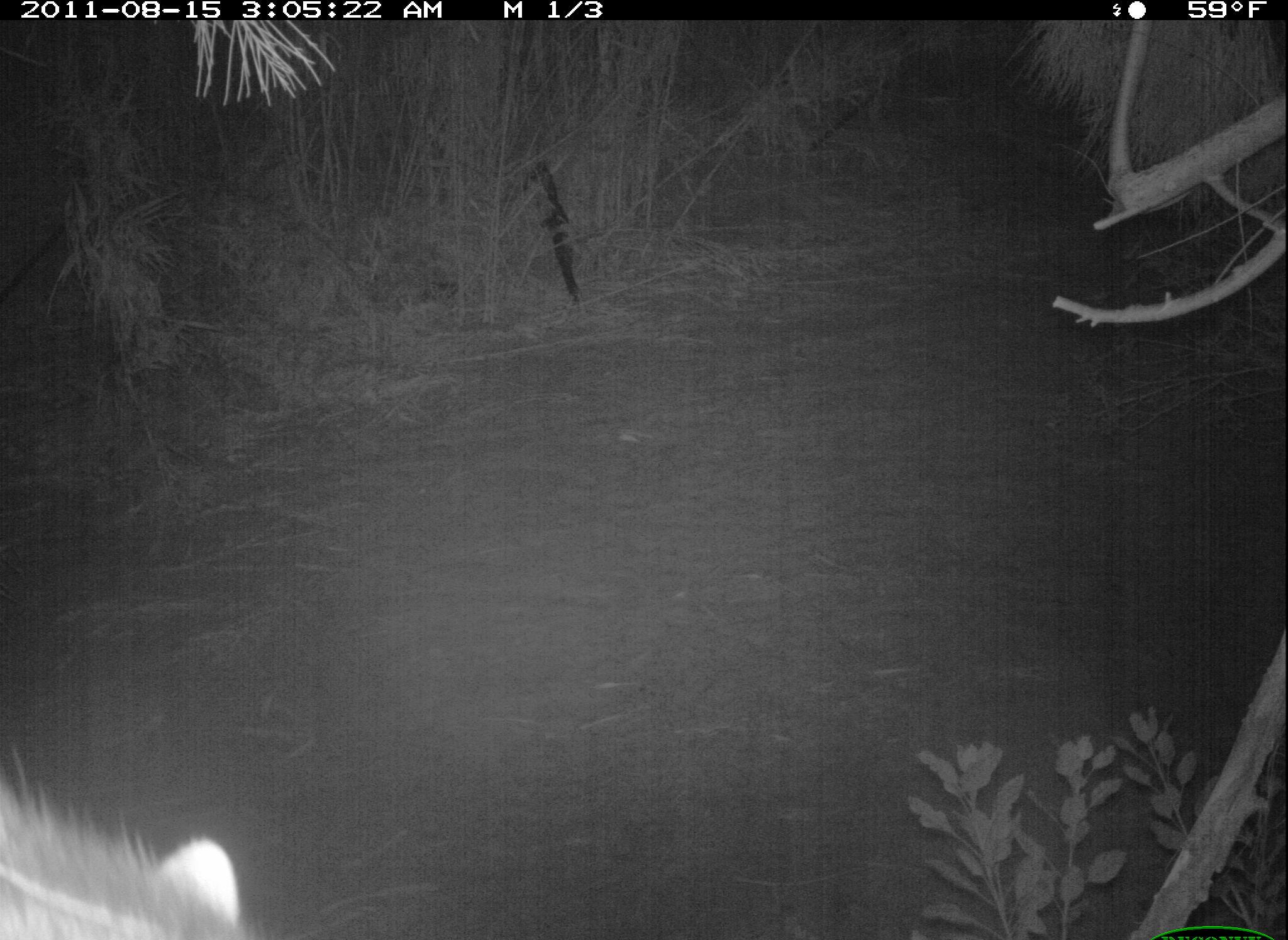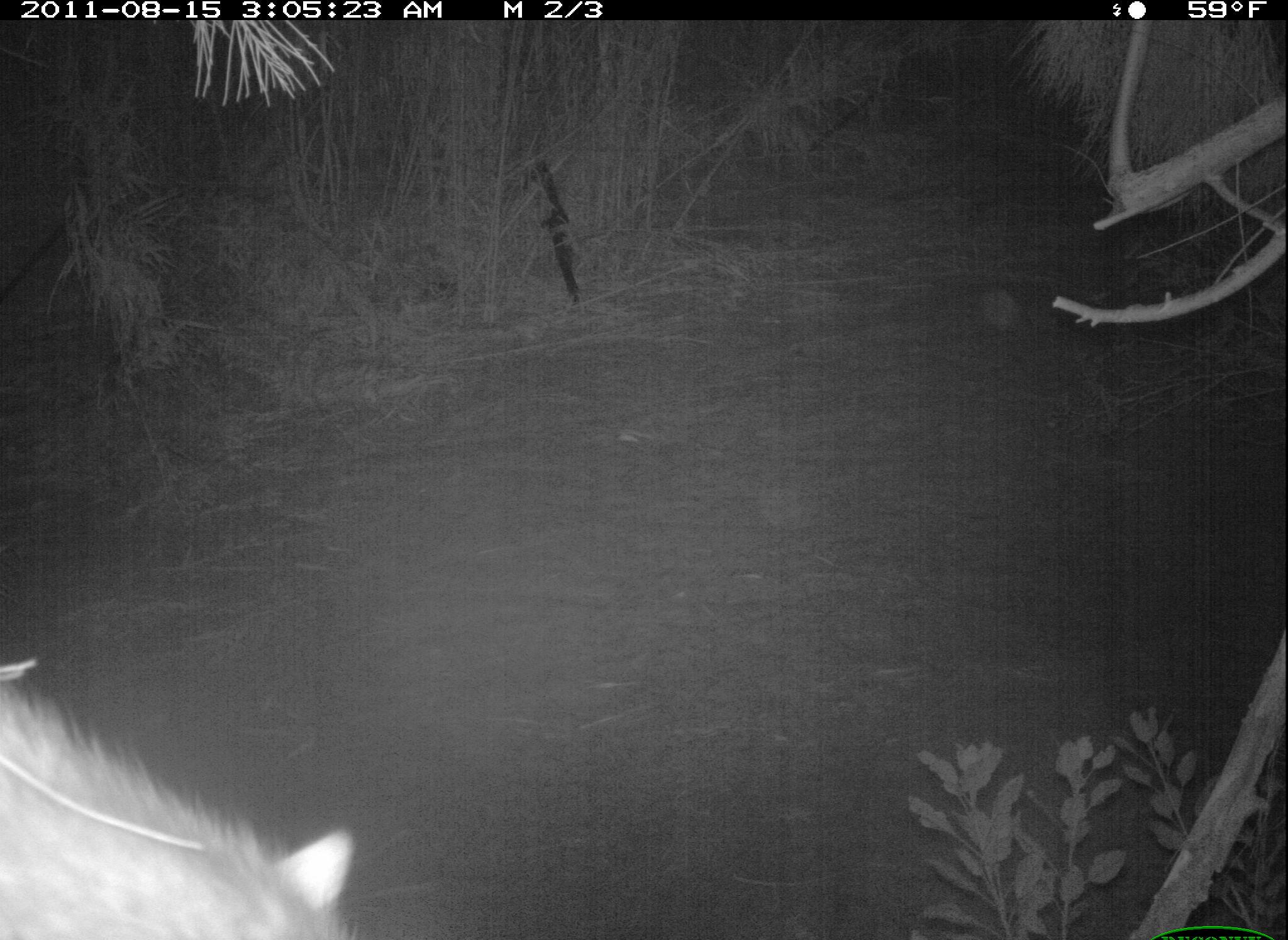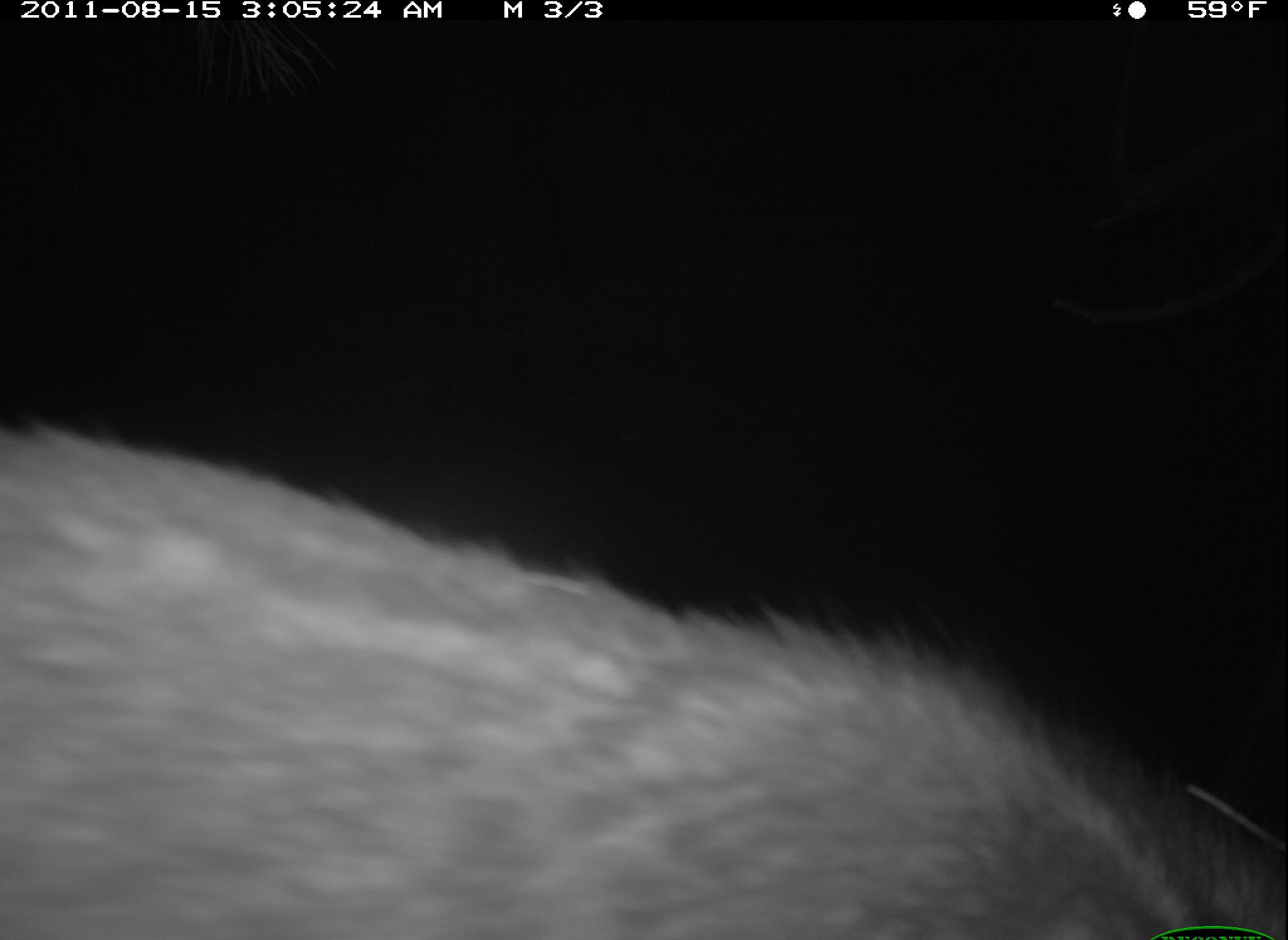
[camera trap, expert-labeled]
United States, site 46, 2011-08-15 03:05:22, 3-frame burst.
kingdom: Animalia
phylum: Chordata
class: Mammalia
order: Carnivora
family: Procyonidae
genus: Procyon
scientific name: Procyon lotor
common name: raccoon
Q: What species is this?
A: Raccoon (Procyon lotor).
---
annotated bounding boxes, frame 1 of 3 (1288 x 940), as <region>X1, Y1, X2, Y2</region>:
raccoon: <region>0, 767, 288, 931</region>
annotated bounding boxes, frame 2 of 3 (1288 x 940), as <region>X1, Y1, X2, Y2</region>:
raccoon: <region>6, 646, 367, 937</region>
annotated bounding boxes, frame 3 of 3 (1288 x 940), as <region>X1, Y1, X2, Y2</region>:
raccoon: <region>5, 414, 1278, 940</region>